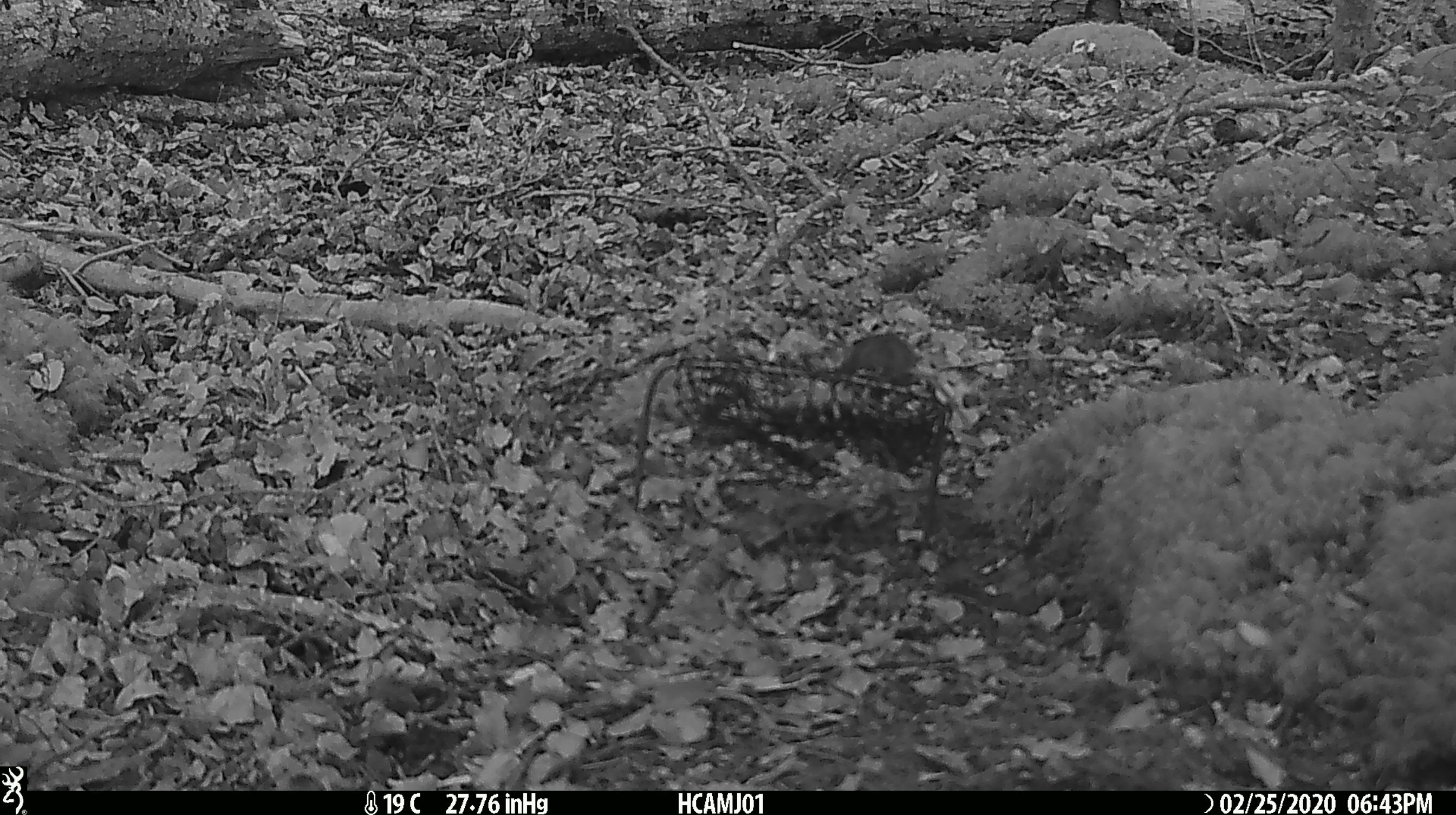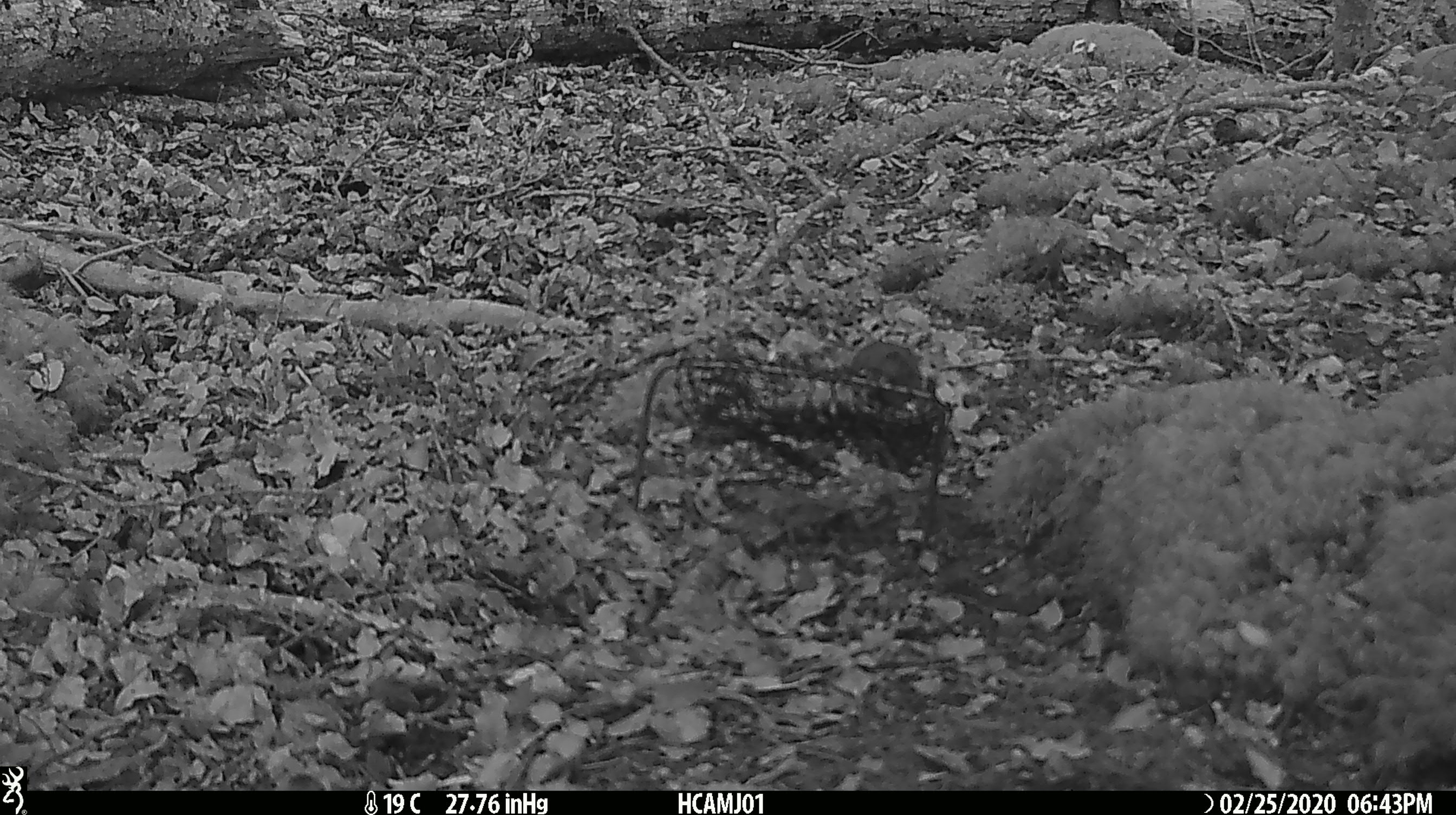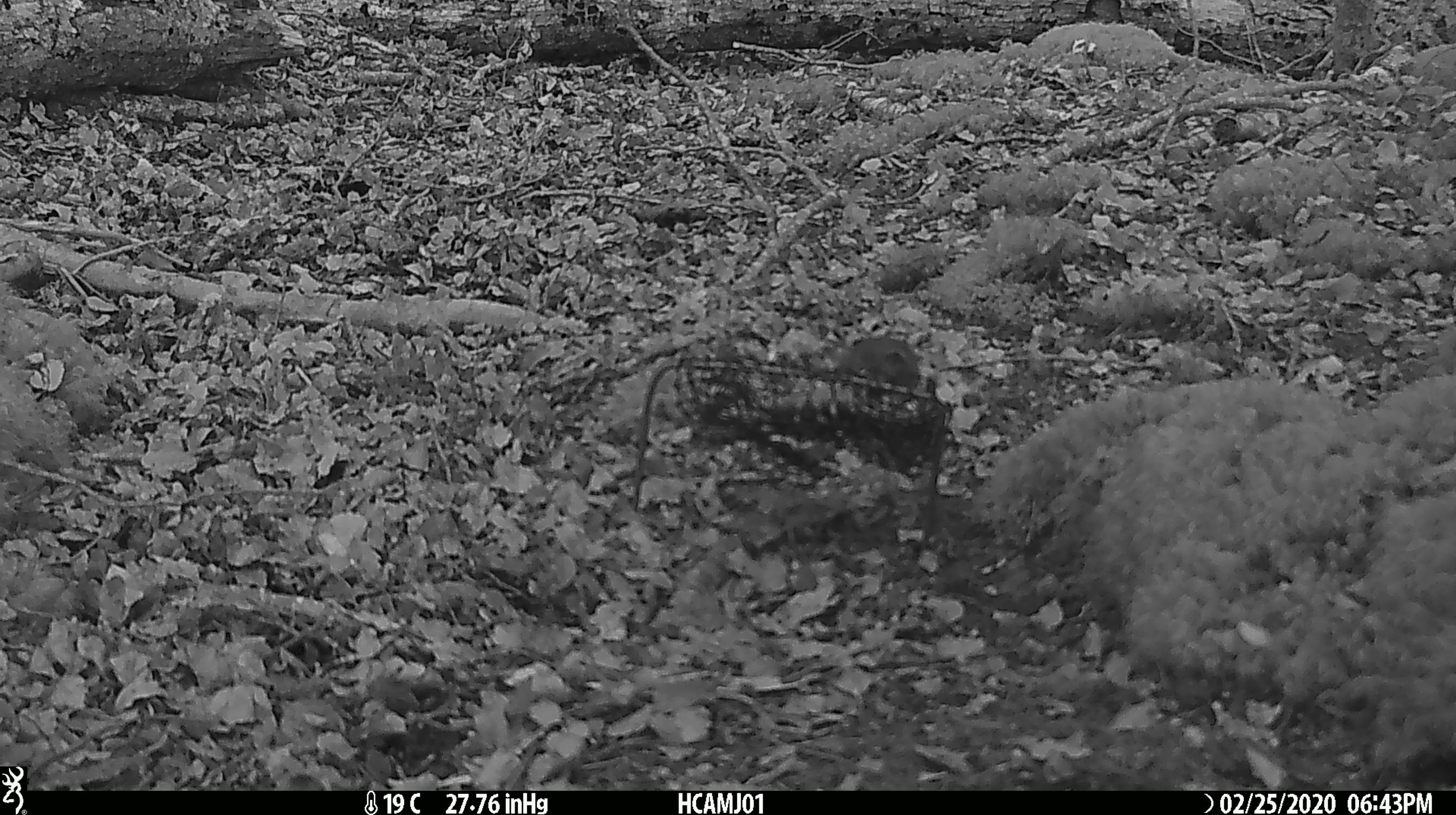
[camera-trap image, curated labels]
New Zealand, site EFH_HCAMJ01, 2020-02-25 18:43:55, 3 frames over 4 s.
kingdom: Animalia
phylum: Chordata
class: Mammalia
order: Rodentia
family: Muridae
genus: Mus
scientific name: Mus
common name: mouse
Mouse (Mus).